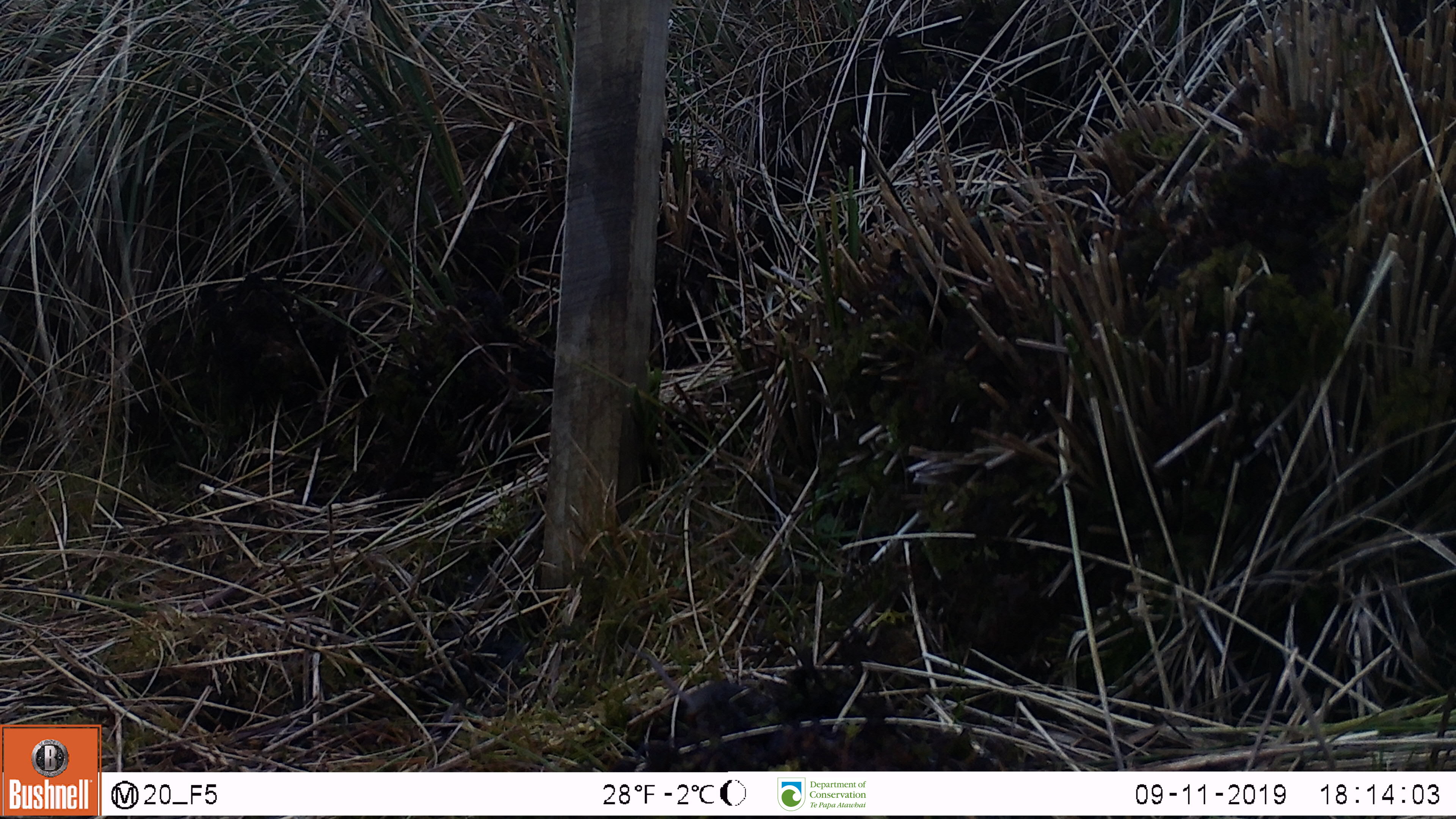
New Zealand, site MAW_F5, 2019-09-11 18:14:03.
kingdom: Animalia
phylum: Chordata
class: Mammalia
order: Rodentia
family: Muridae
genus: Mus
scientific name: Mus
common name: mouse